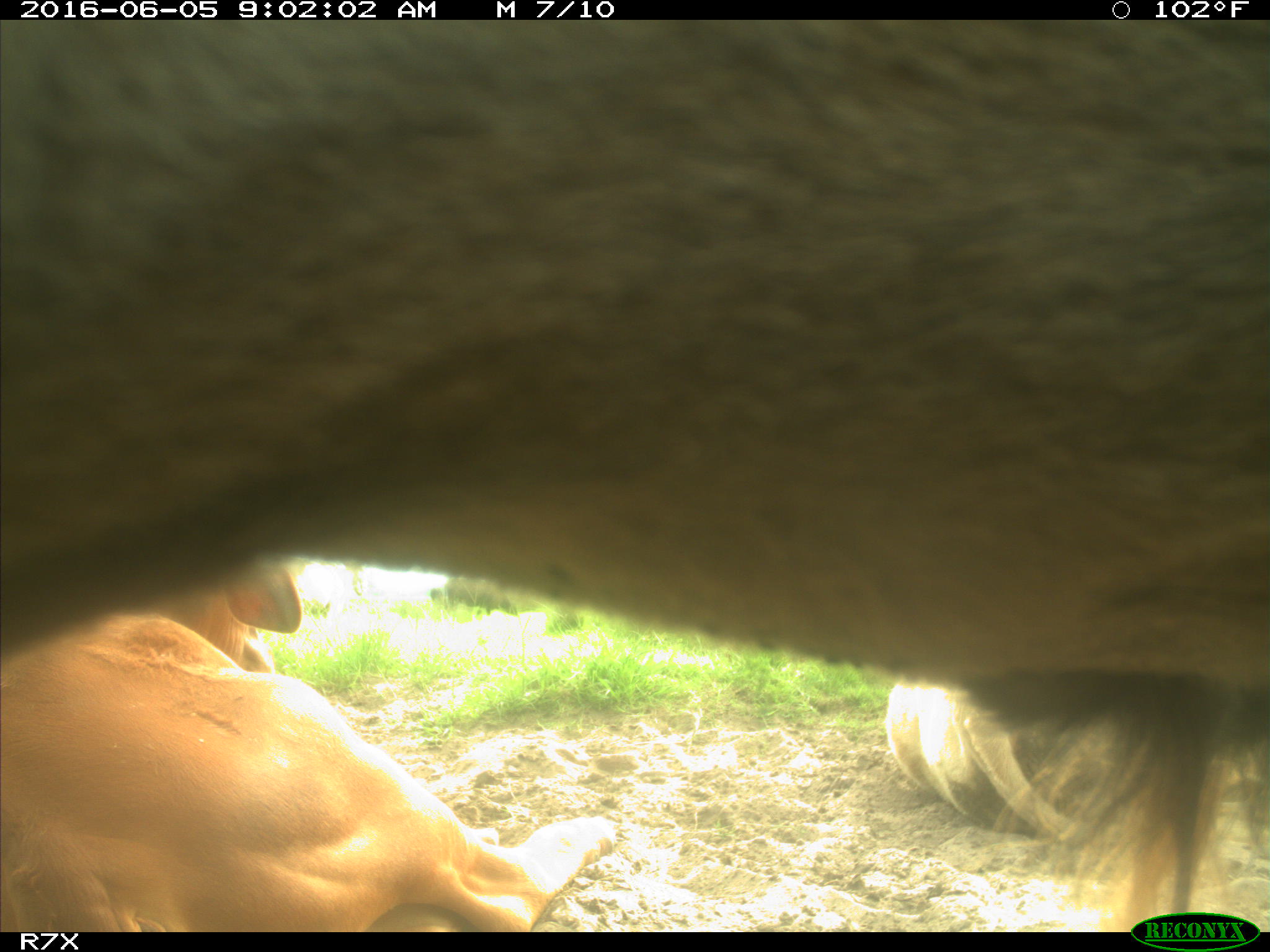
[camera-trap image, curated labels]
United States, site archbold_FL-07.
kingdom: Animalia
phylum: Chordata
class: Mammalia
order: Artiodactyla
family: Bovidae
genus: Bos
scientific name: Bos taurus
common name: domestic cow